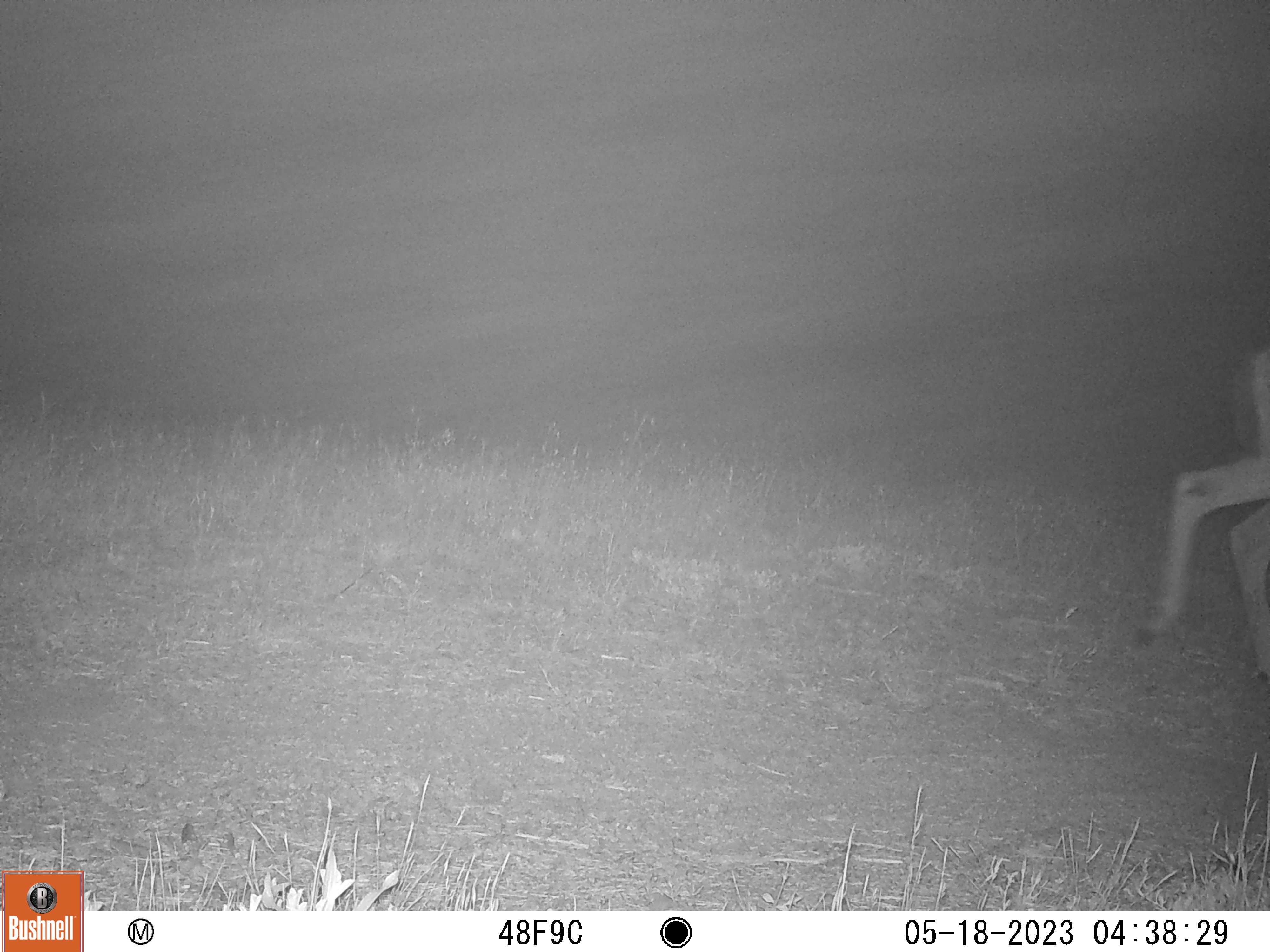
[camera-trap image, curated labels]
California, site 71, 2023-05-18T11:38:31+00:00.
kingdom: Animalia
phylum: Chordata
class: Mammalia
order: Artiodactyla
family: Cervidae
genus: Odocoileus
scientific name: Odocoileus hemionus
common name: mule deer